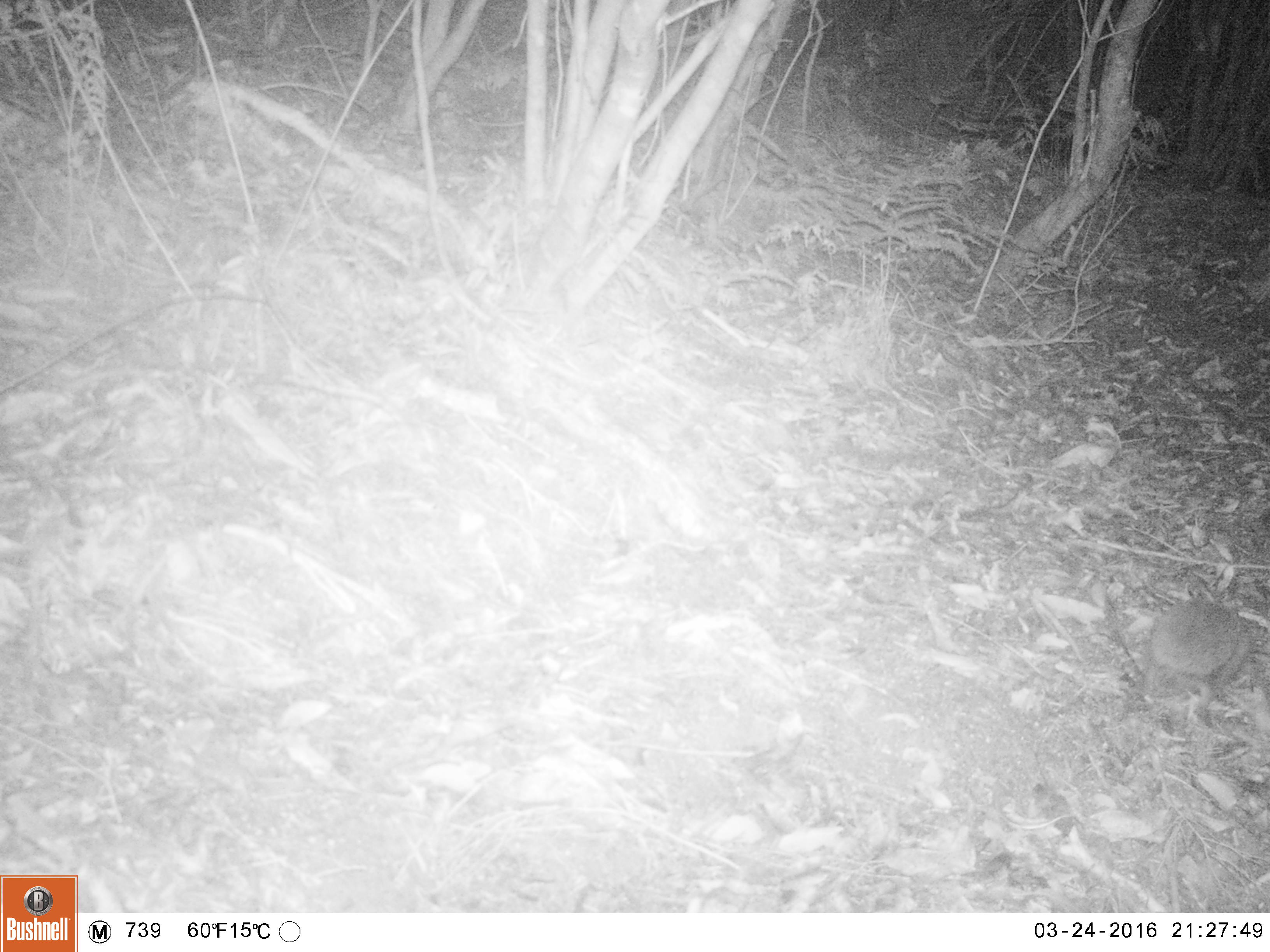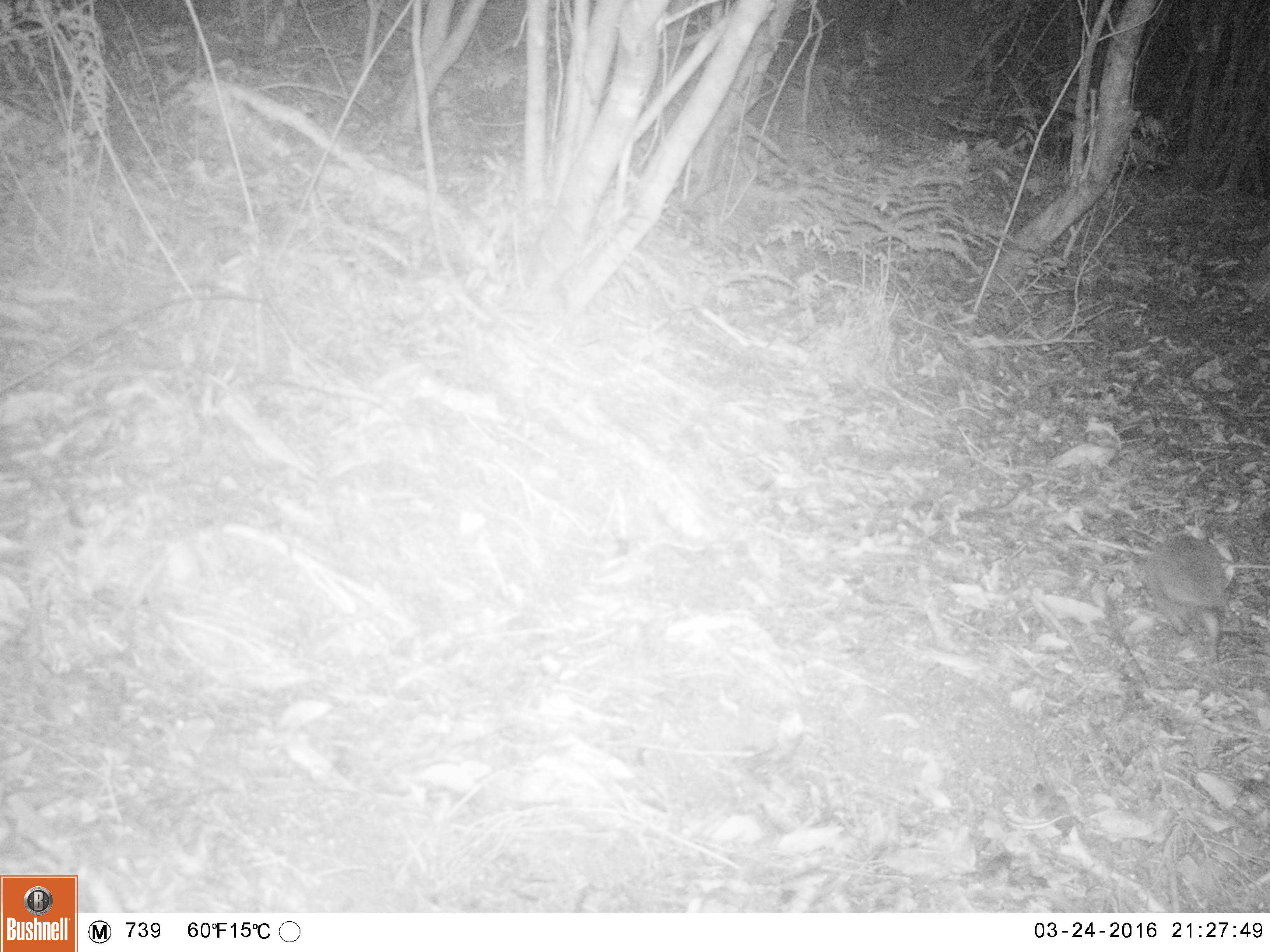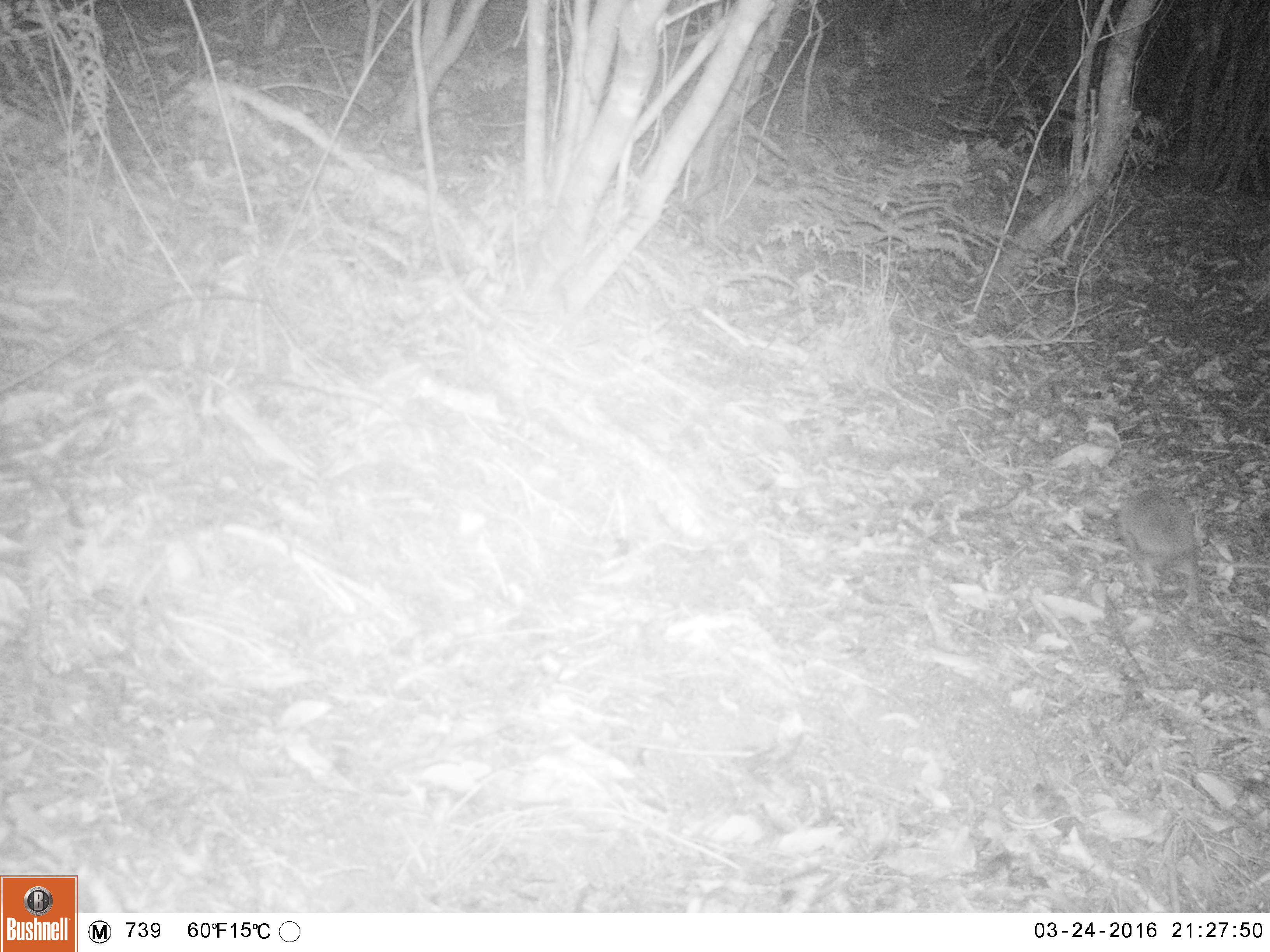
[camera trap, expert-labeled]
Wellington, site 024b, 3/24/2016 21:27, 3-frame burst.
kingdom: Animalia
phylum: Chordata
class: Mammalia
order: Eulipotyphla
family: Erinaceidae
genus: Erinaceus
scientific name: Erinaceus europaeus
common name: hedgehog